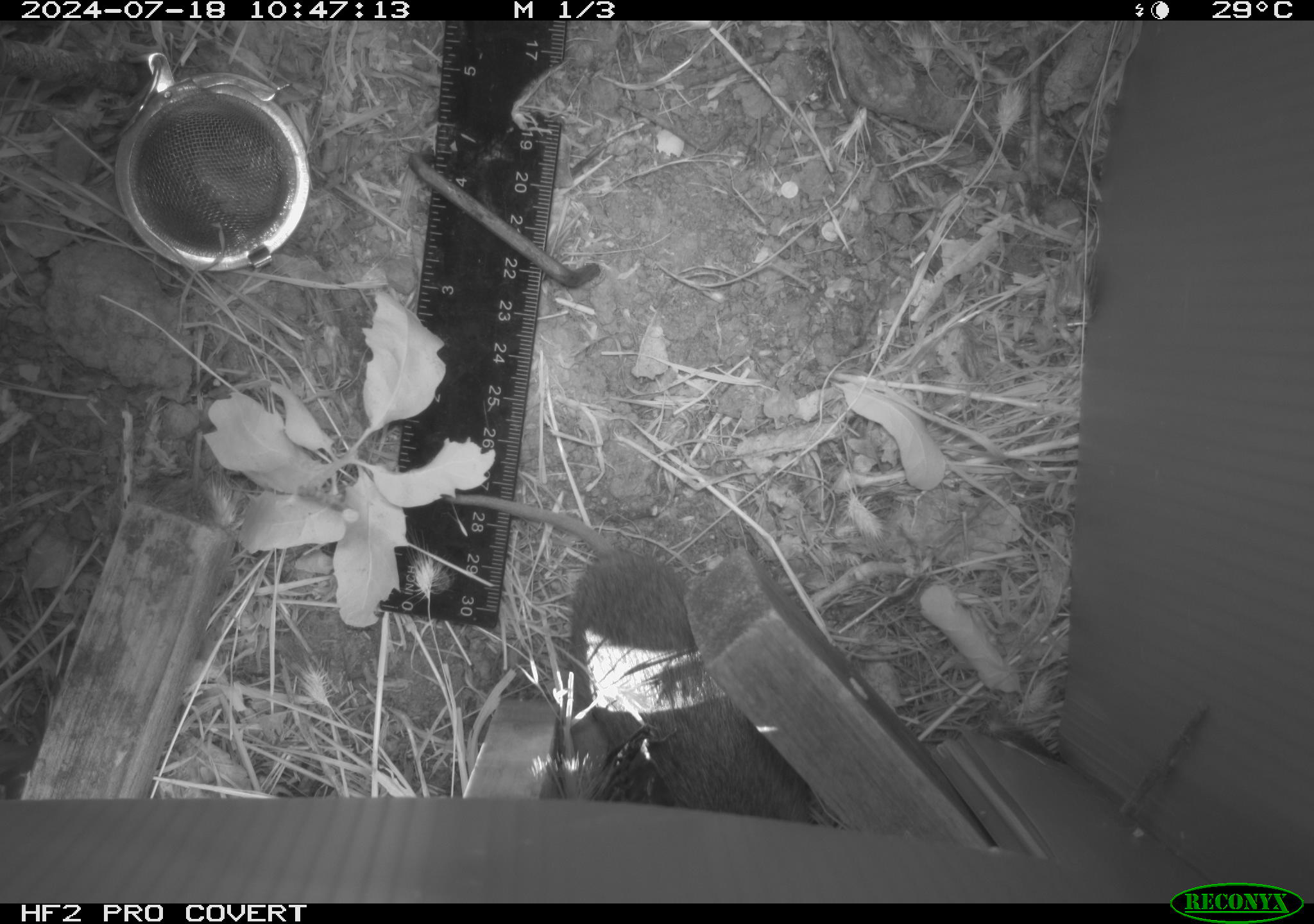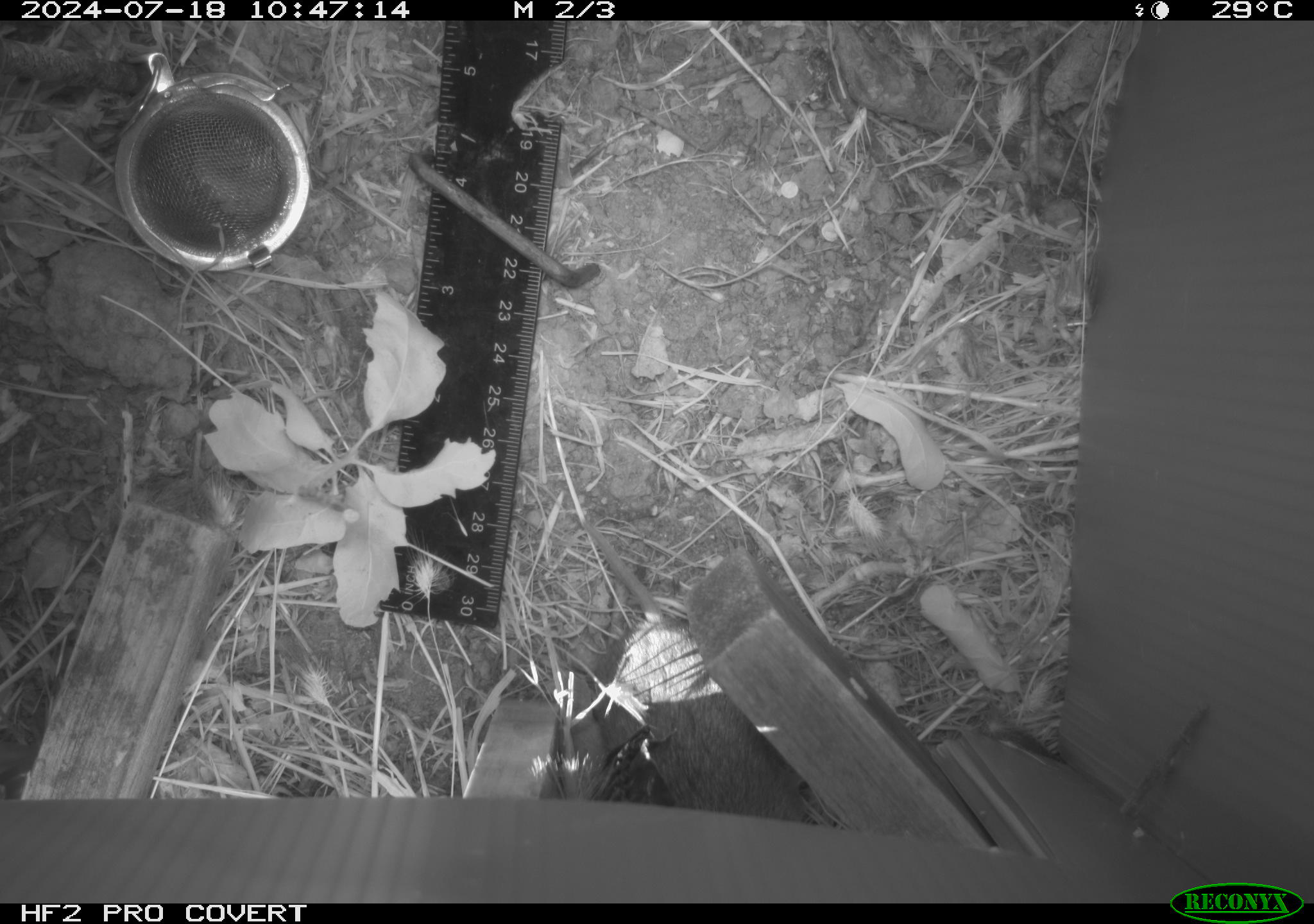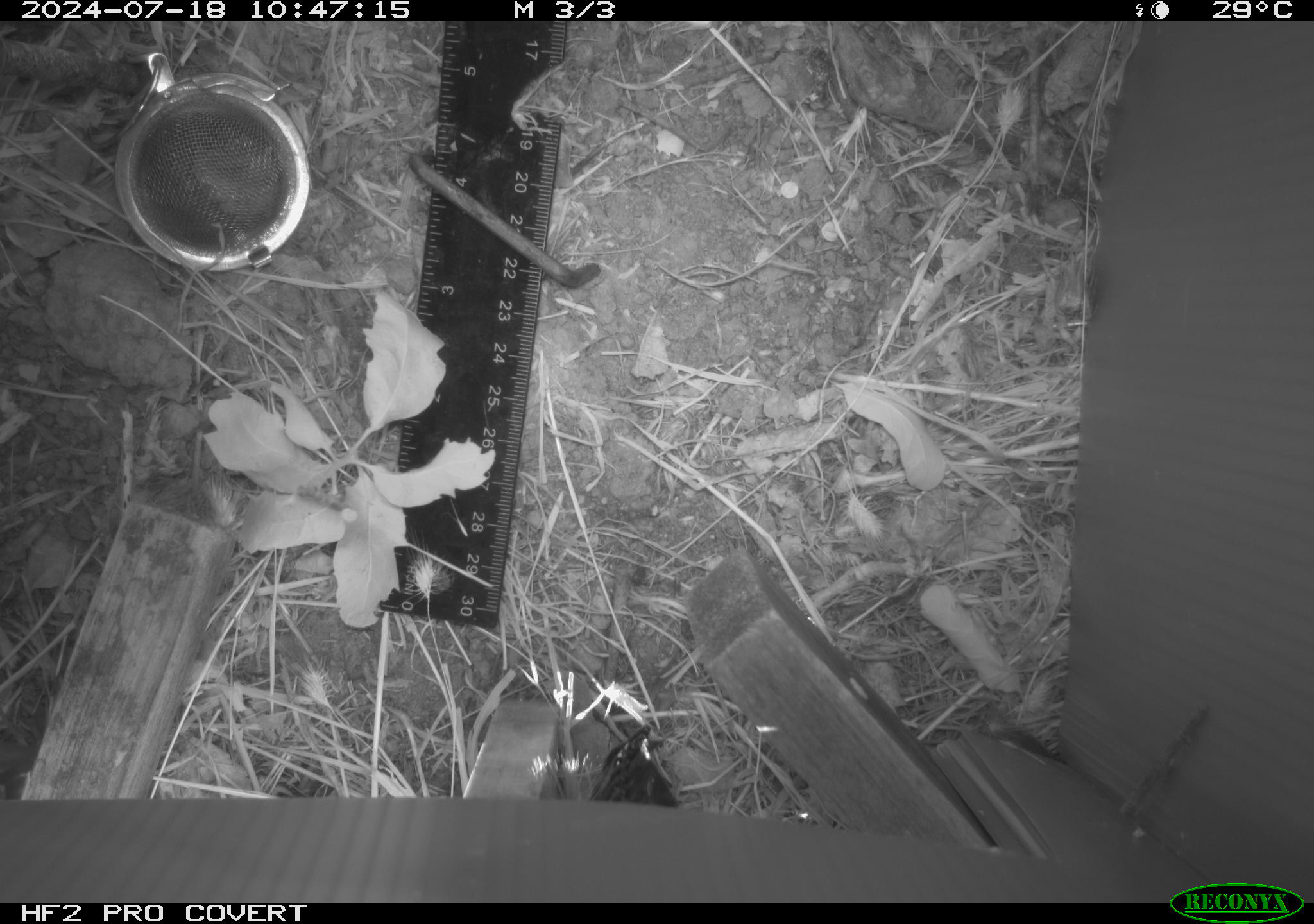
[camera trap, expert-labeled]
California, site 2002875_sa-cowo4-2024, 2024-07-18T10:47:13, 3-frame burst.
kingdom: Animalia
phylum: Chordata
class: Mammalia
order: Rodentia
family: Cricetidae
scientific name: Arvicolinae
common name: voles, lemmings, and muskrats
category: arvicolinae subfamily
Arvicolinae subfamily (voles, lemmings, and muskrats) (Arvicolinae).